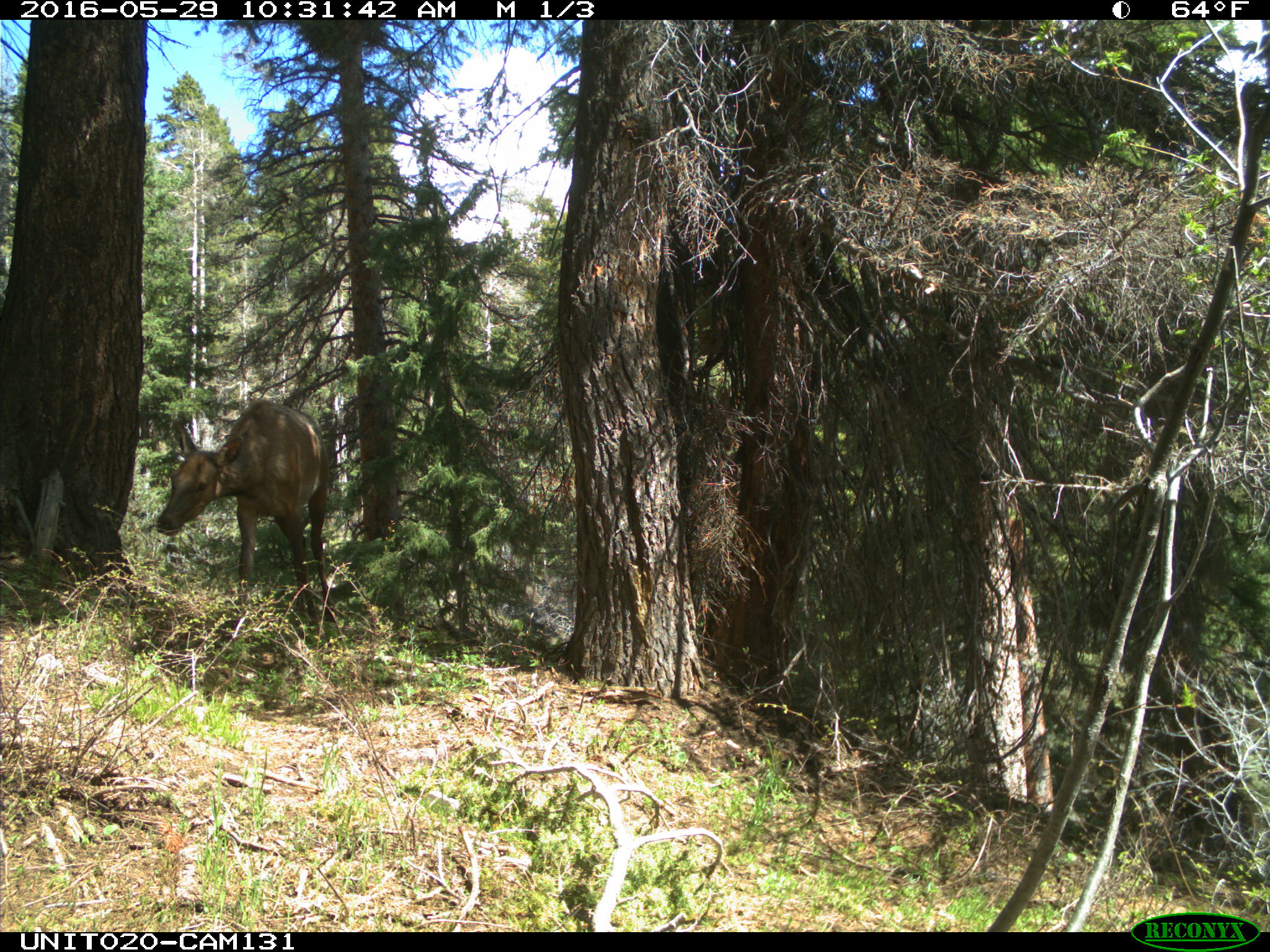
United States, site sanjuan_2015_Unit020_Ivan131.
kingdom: Animalia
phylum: Chordata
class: Mammalia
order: Artiodactyla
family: Cervidae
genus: Cervus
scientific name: Cervus elaphus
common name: red deer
Cervus elaphus (red deer).